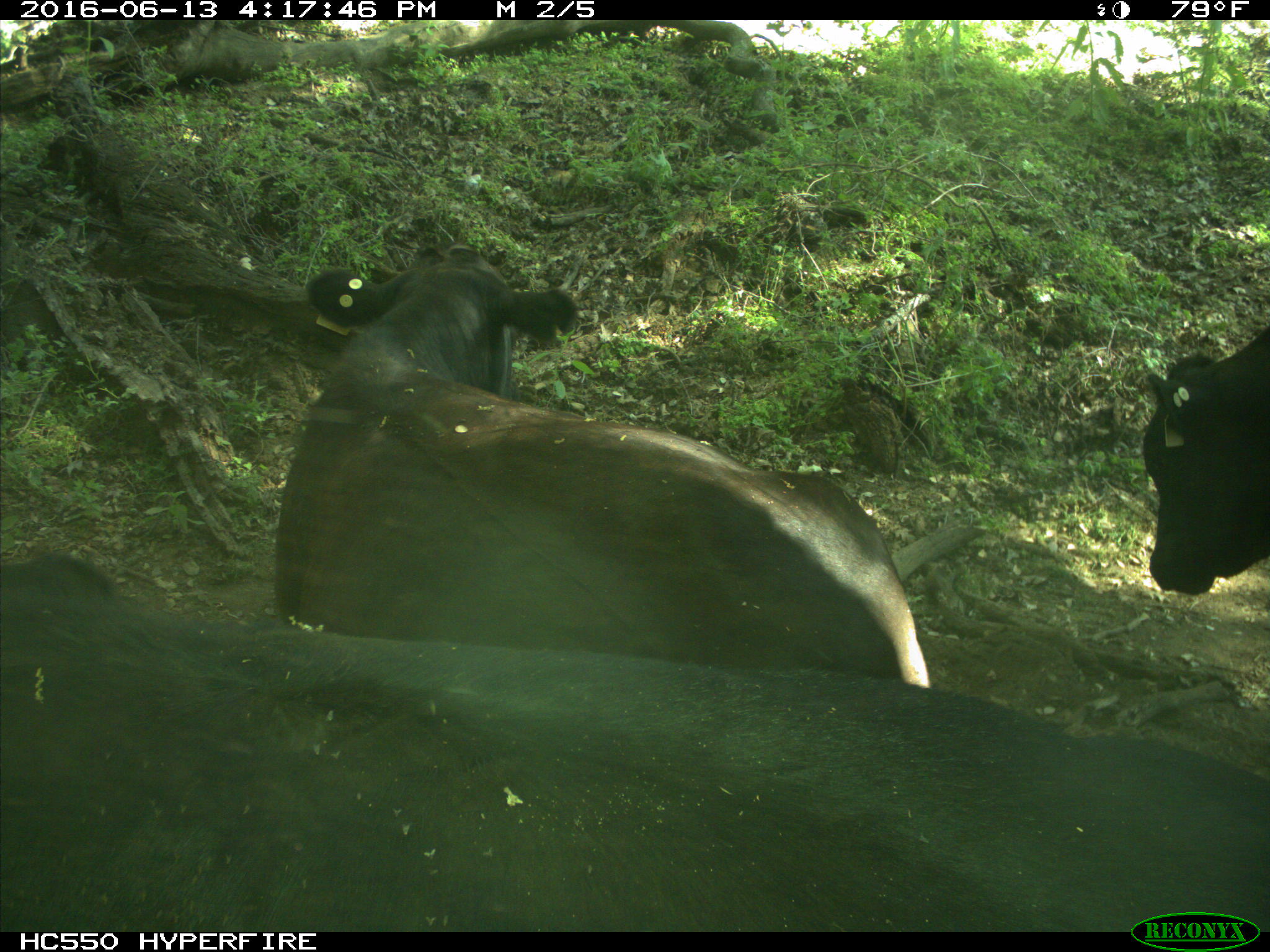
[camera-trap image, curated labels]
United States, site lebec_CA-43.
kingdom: Animalia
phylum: Chordata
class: Mammalia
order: Artiodactyla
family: Bovidae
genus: Bos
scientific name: Bos taurus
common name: domestic cow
Bos taurus (domestic cow).